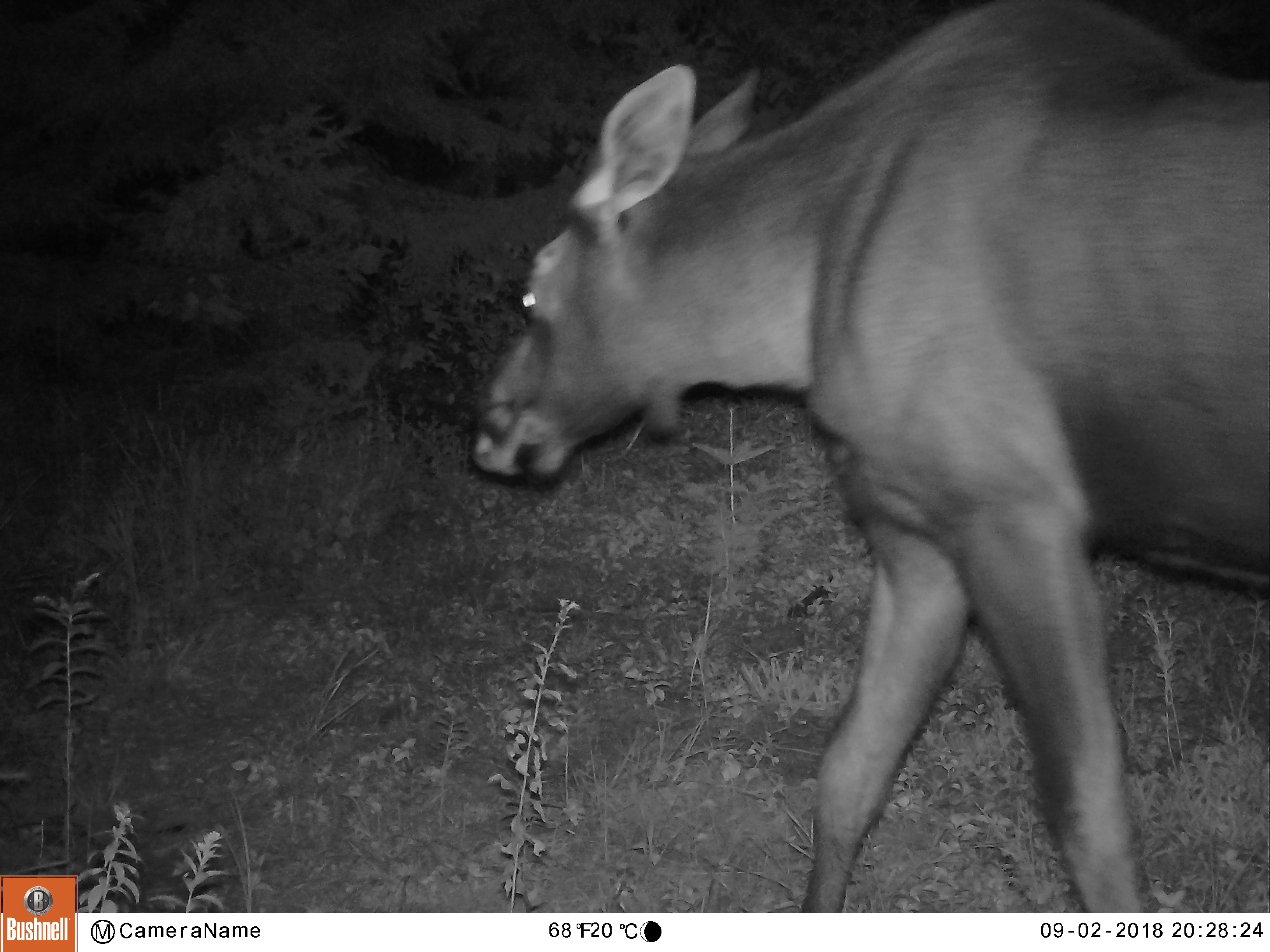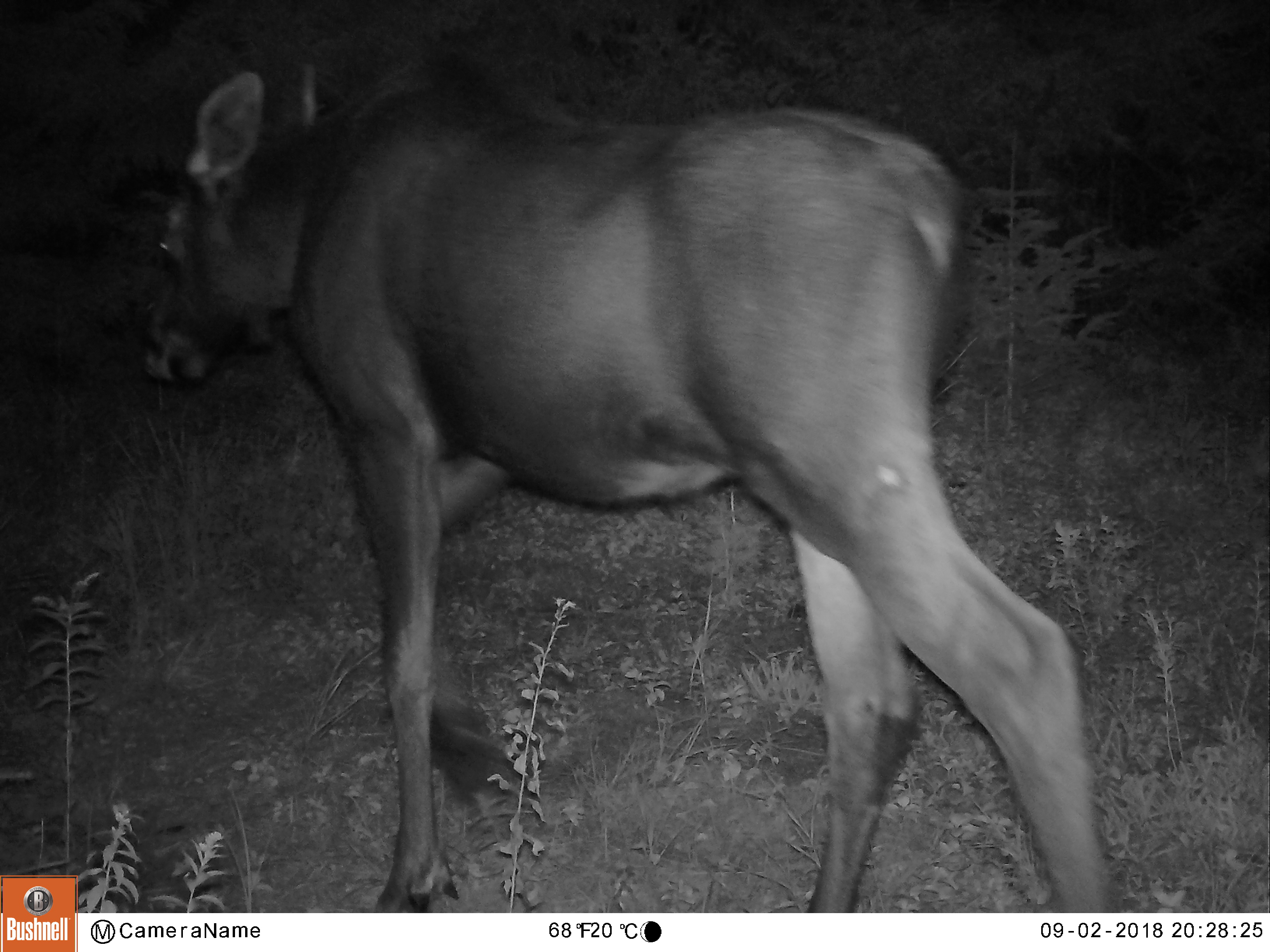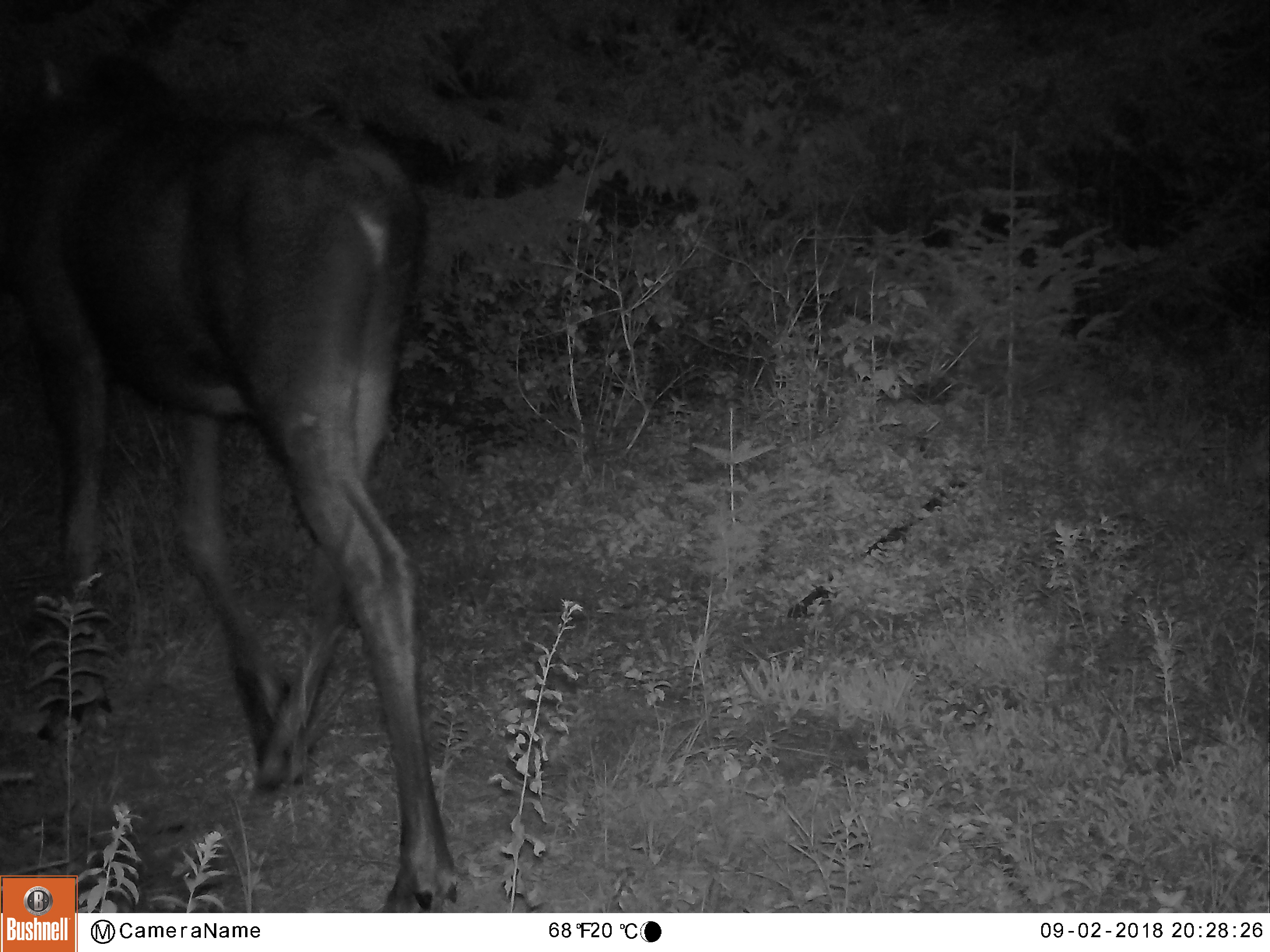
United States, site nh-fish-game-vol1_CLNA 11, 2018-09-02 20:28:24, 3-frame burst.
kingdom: Animalia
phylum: Chordata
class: Mammalia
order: Artiodactyla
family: Cervidae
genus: Alces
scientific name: Alces alces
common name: moose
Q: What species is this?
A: Moose (Alces alces).